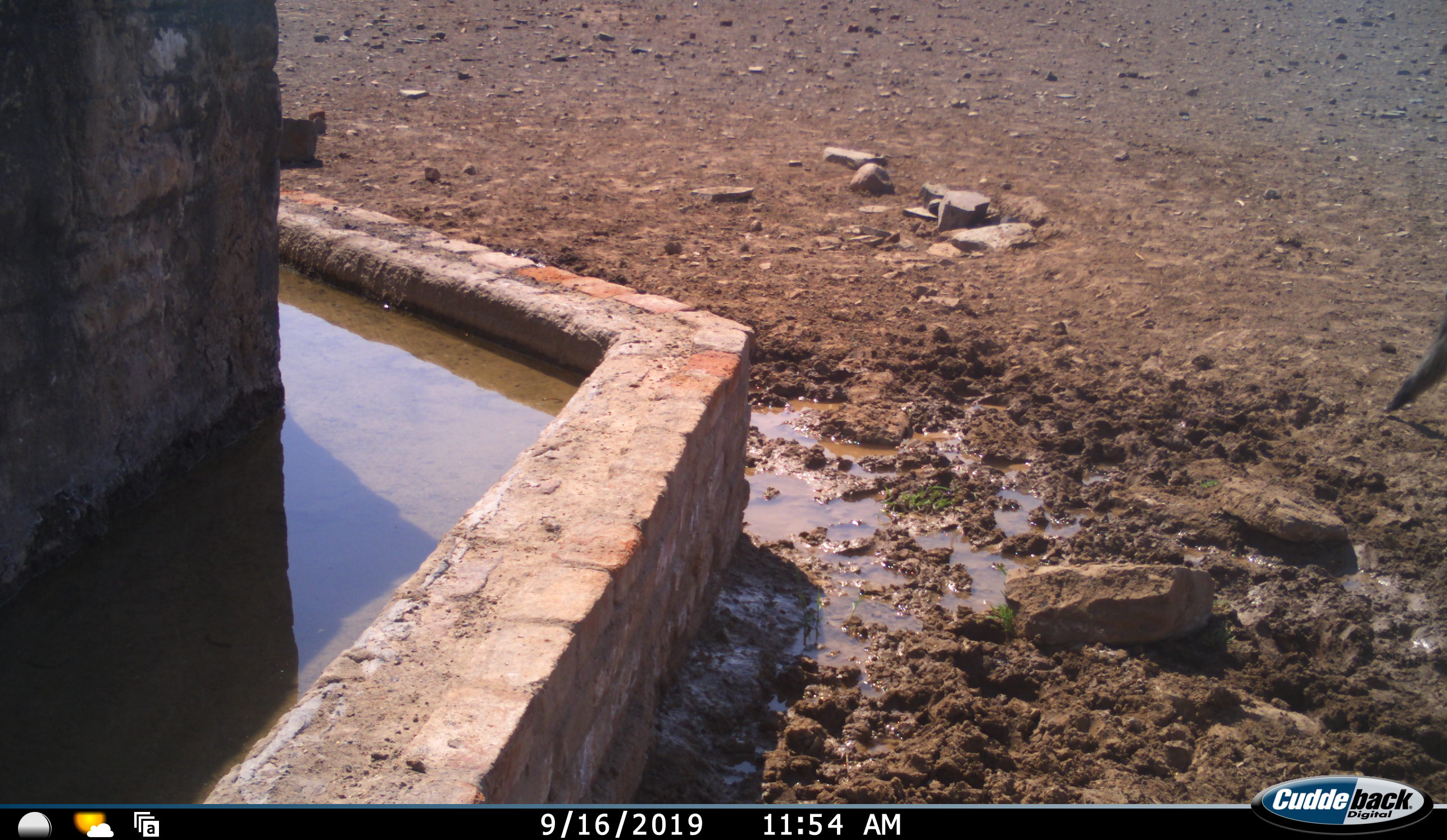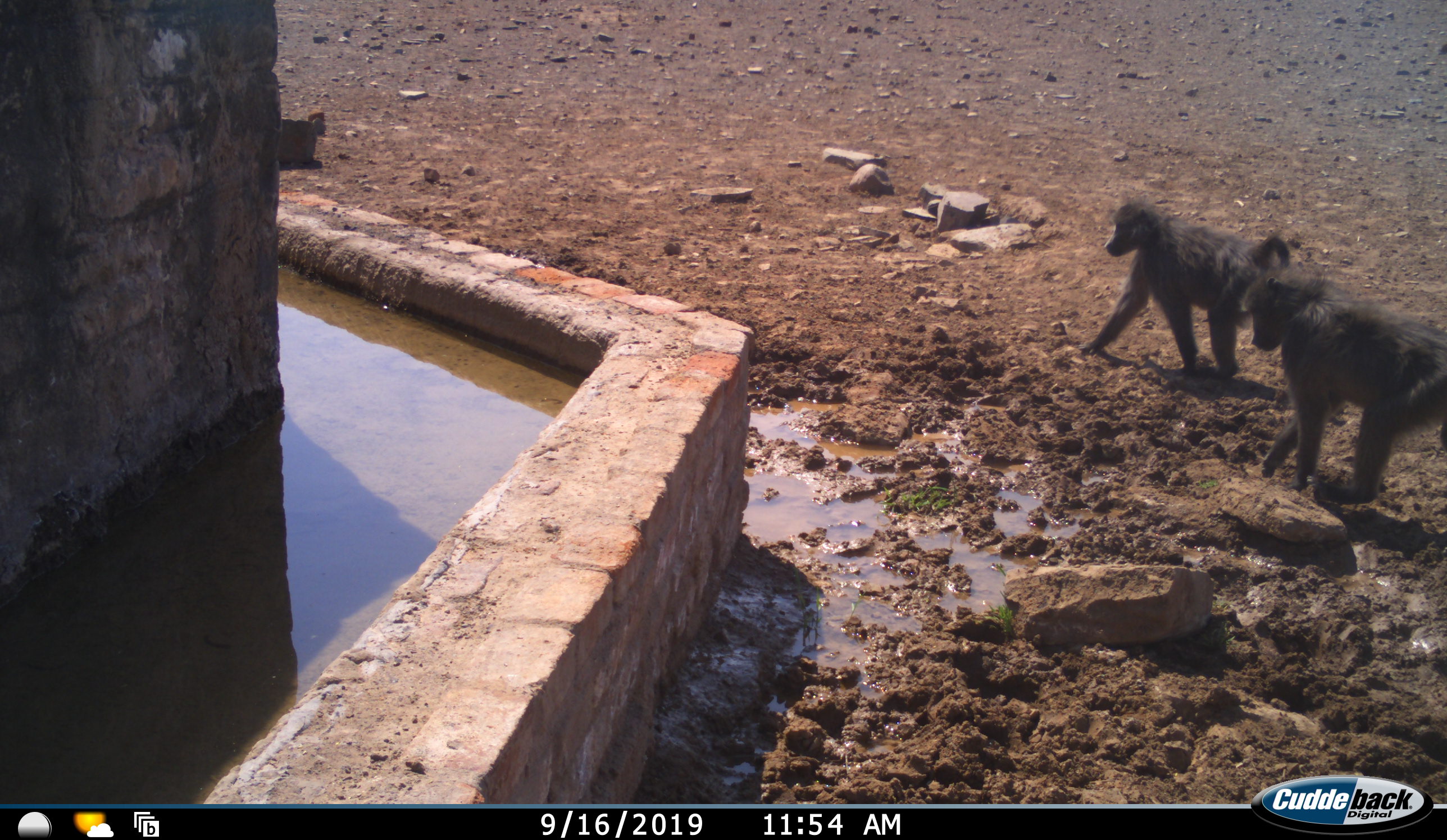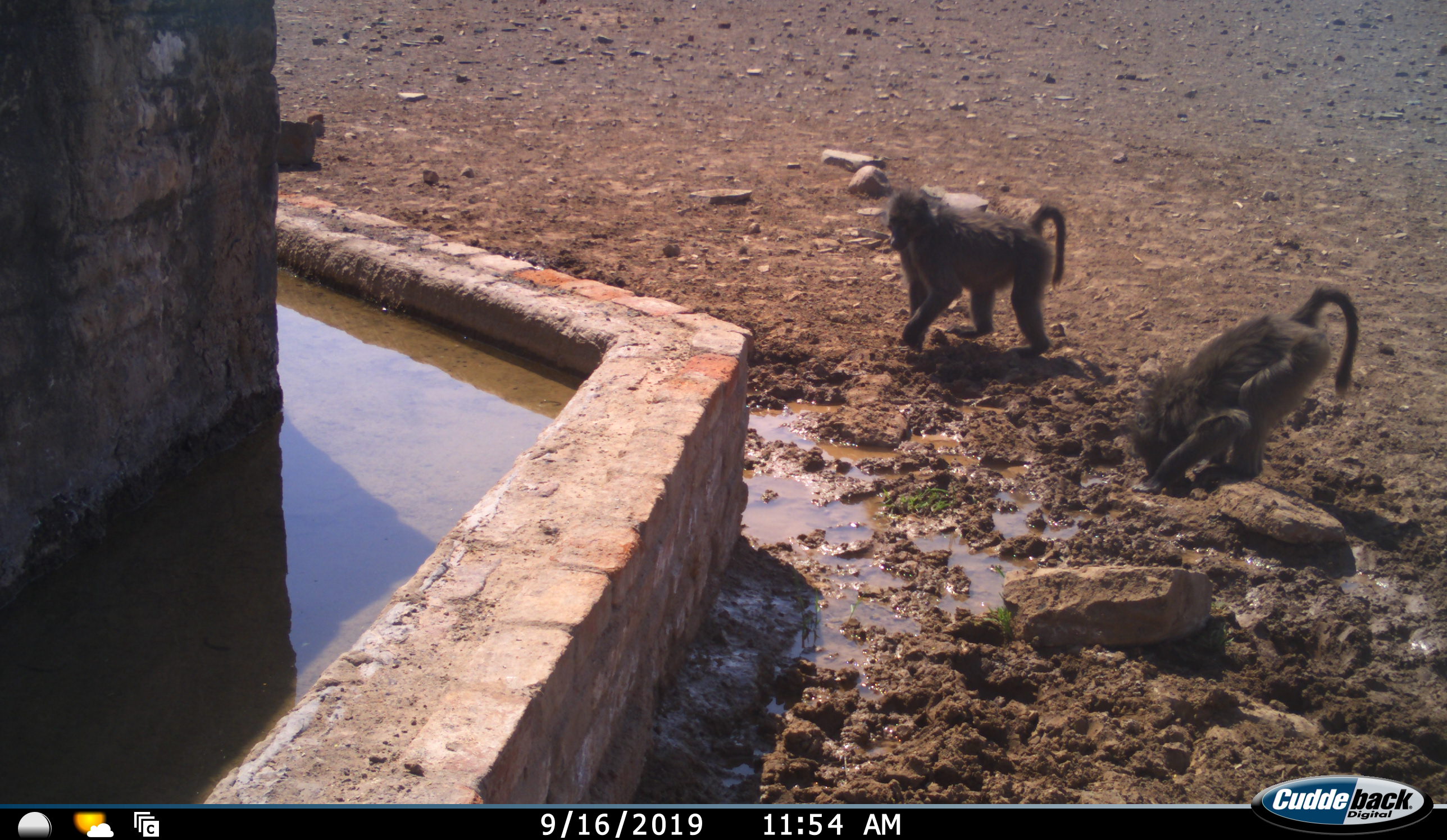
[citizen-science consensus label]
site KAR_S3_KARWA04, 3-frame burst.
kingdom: Animalia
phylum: Chordata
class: Mammalia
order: Primates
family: Cercopithecidae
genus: Papio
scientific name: Papio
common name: baboon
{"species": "baboon (Papio)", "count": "2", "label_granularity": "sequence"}